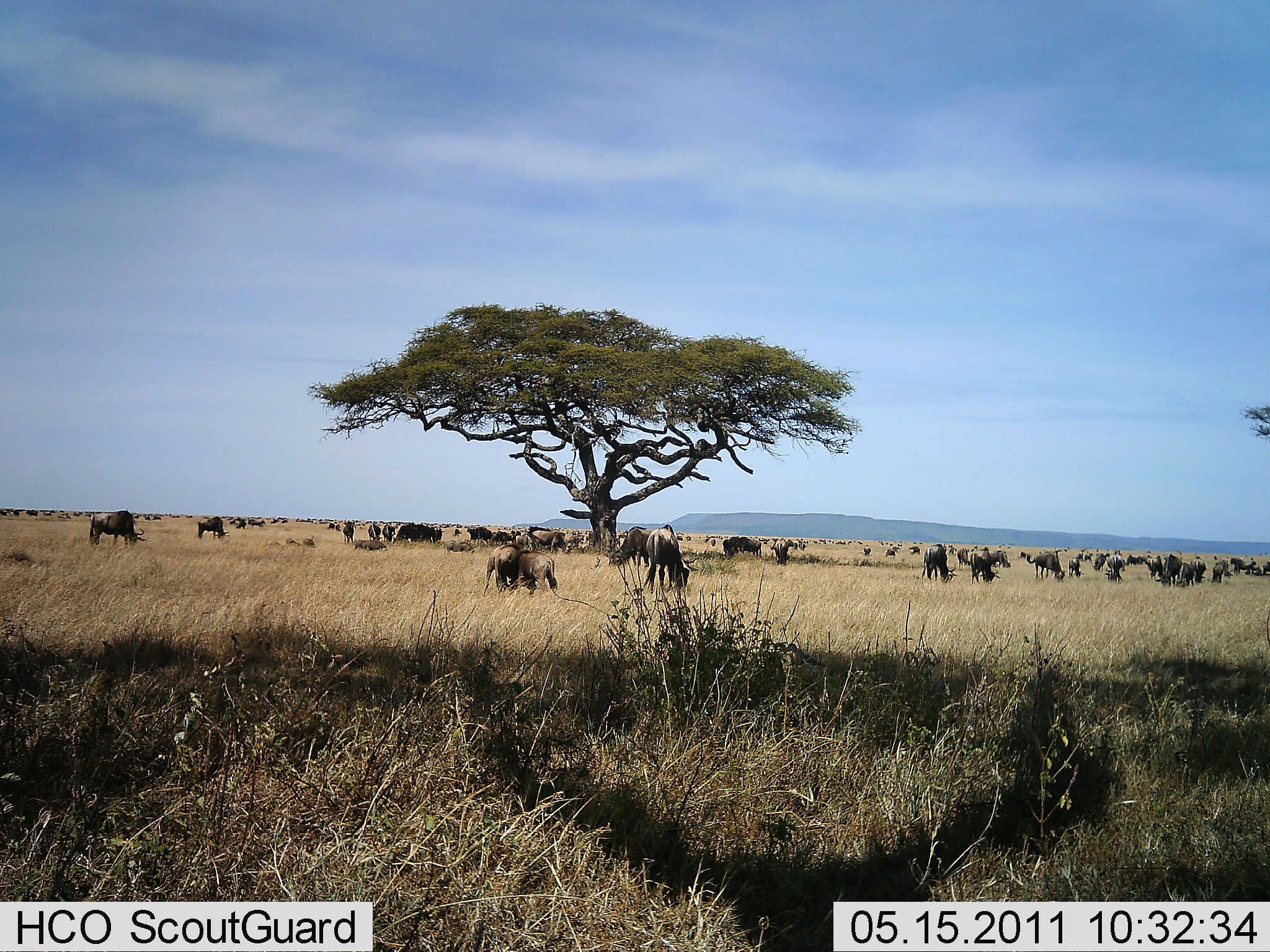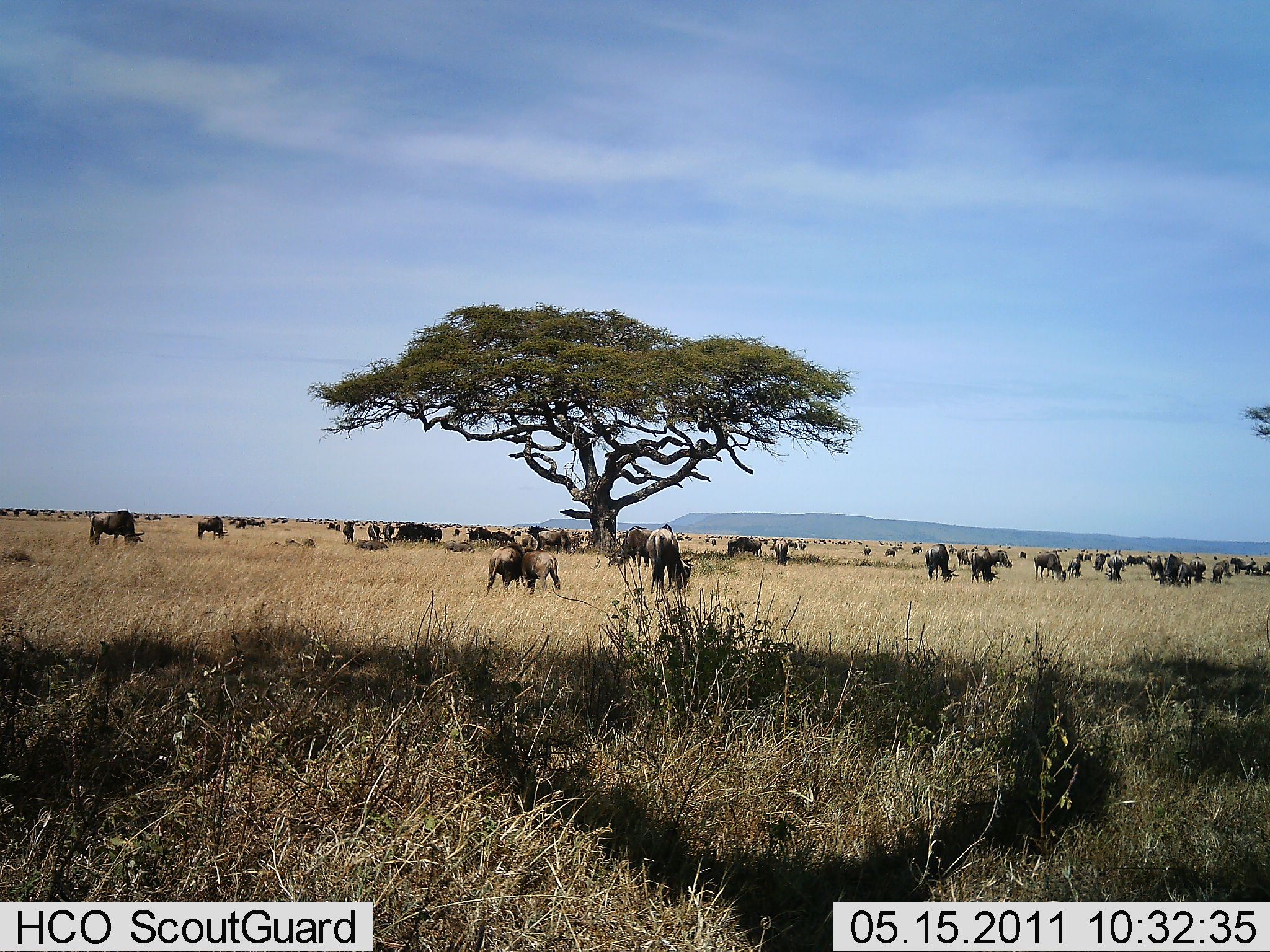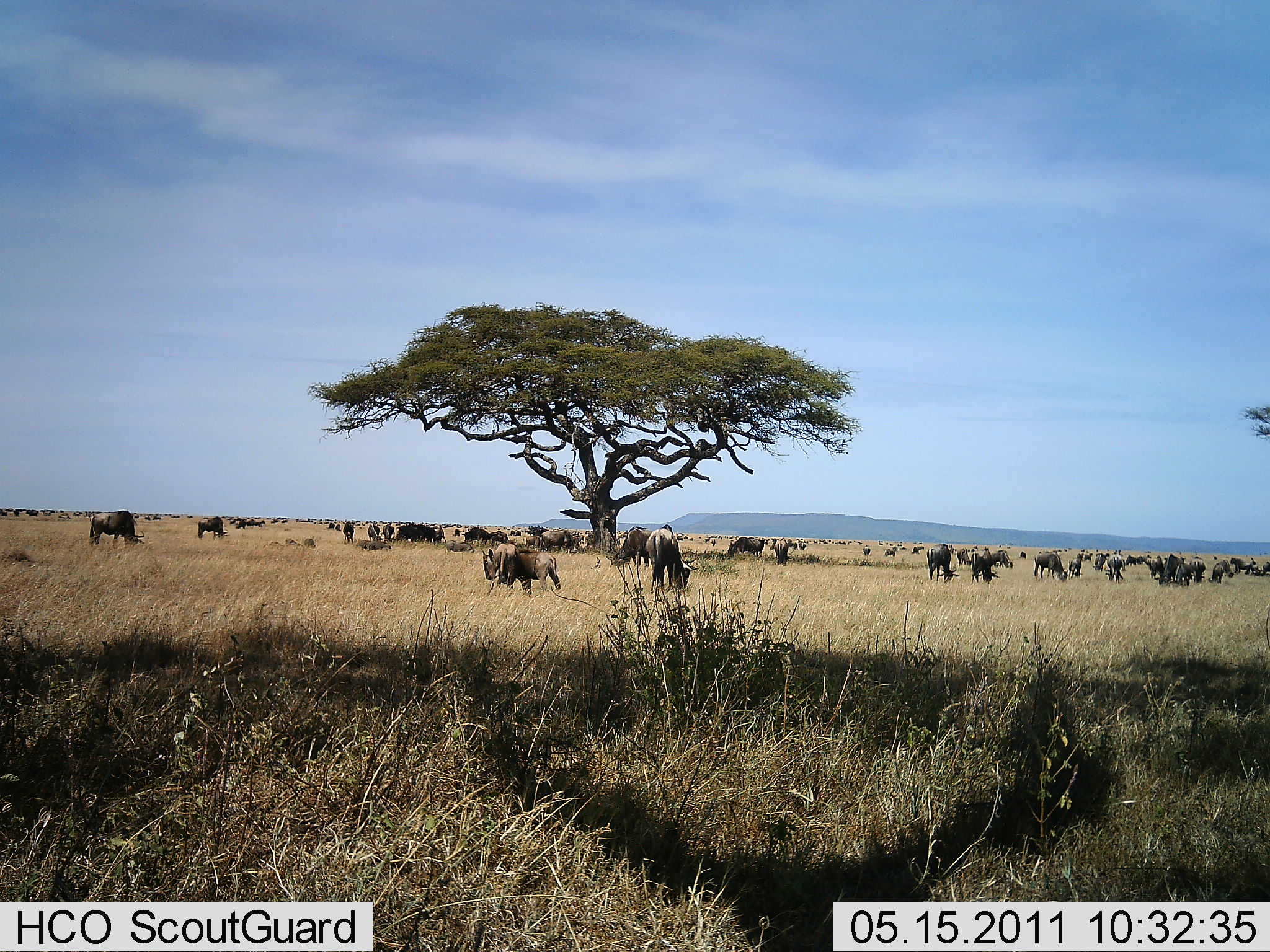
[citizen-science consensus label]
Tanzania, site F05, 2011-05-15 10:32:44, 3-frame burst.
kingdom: Animalia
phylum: Chordata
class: Mammalia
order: Artiodactyla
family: Bovidae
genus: Connochaetes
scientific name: Connochaetes taurinus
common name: blue wildebeest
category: wildebeest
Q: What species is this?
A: Wildebeest (blue wildebeest) (Connochaetes taurinus).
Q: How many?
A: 11-50.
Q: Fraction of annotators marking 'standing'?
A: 56%.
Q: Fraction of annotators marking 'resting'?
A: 0%.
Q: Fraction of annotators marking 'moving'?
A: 33%.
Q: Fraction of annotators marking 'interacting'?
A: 11%.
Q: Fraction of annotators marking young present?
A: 0%.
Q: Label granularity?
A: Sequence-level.